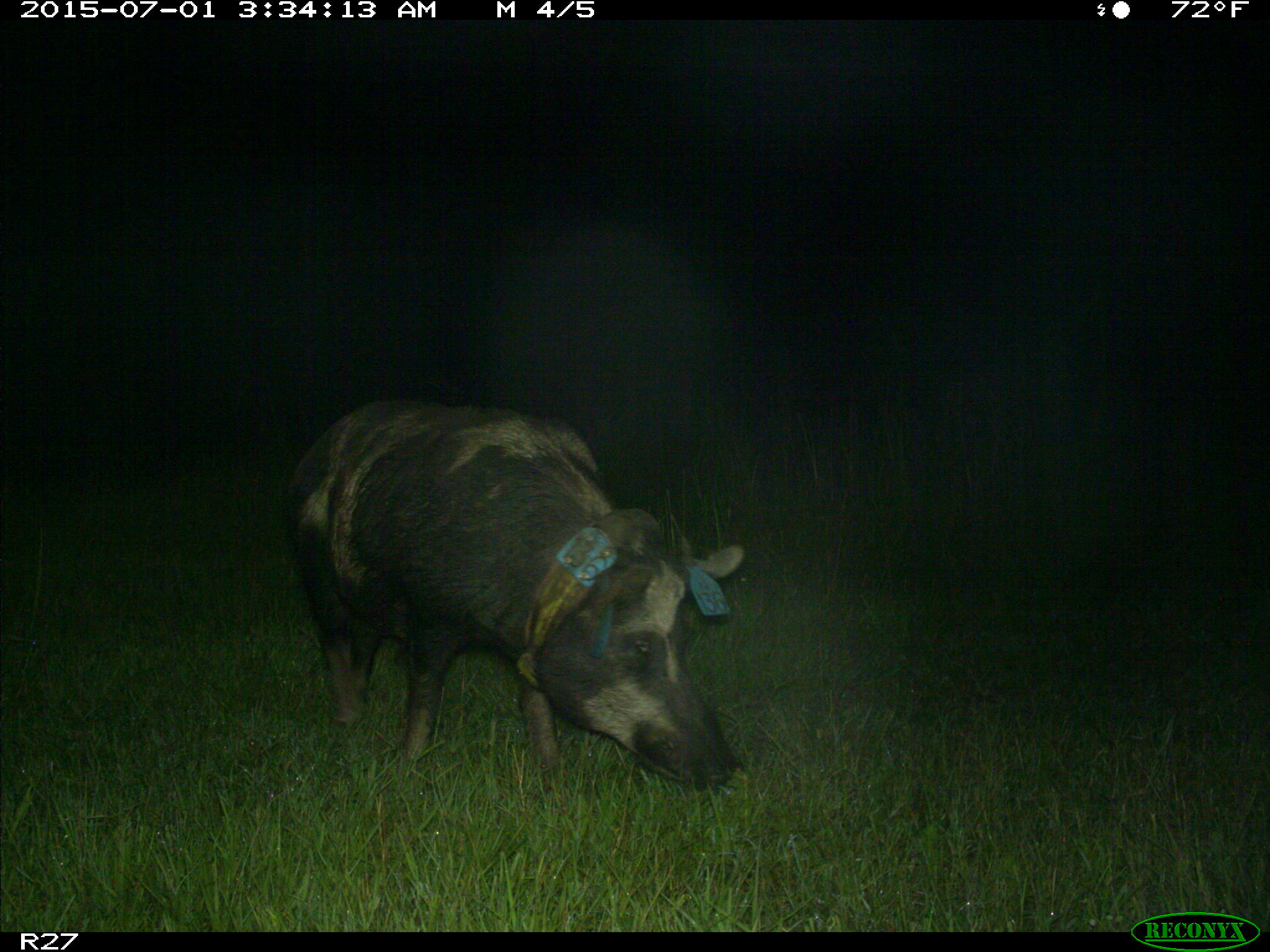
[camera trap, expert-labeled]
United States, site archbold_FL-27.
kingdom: Animalia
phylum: Chordata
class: Mammalia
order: Artiodactyla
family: Suidae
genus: Sus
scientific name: Sus scrofa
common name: wild boar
Sus scrofa (wild boar).